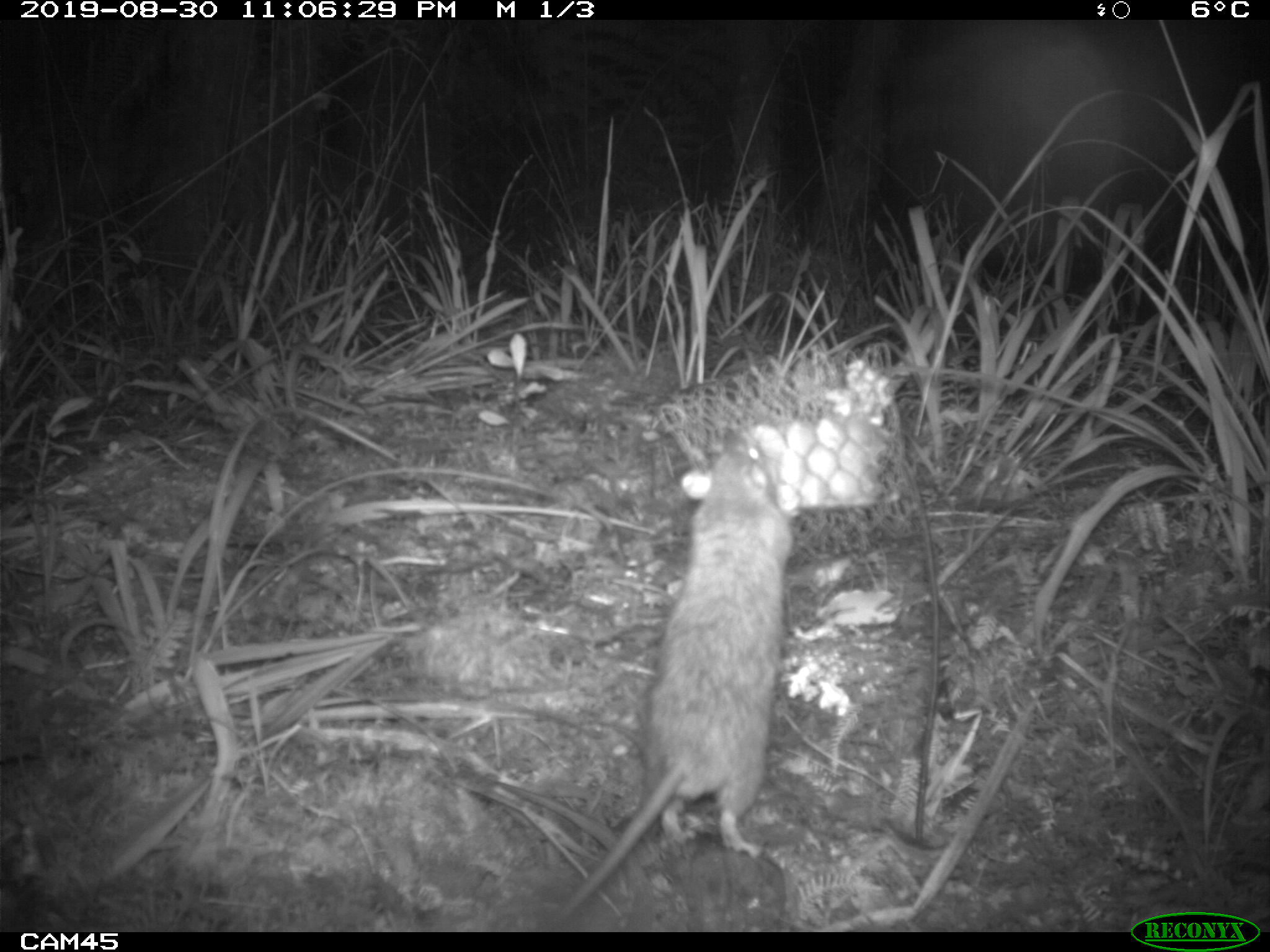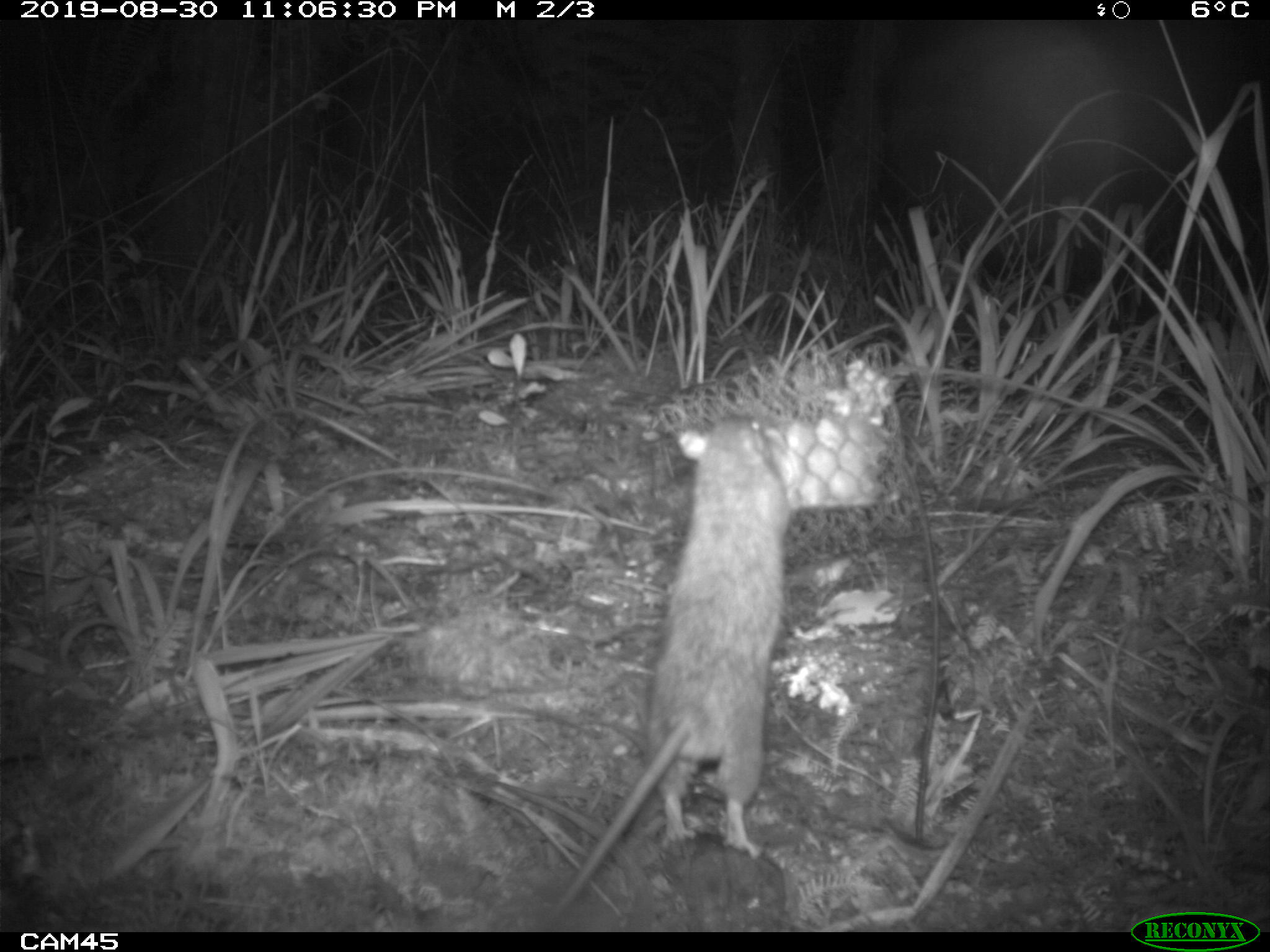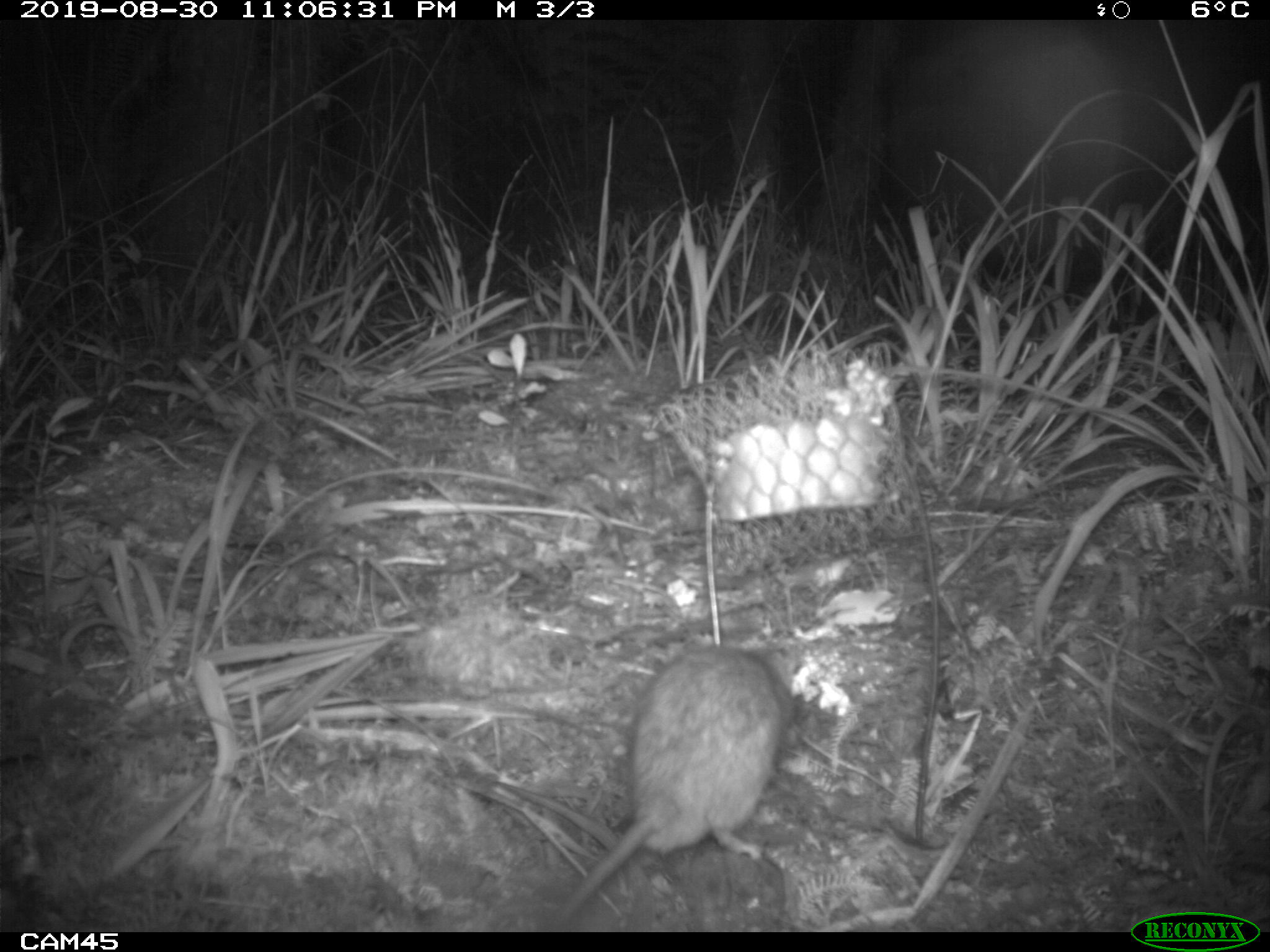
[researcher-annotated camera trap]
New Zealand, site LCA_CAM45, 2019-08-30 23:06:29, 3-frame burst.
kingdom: Animalia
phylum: Chordata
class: Mammalia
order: Rodentia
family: Muridae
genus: Rattus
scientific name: Rattus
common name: rat